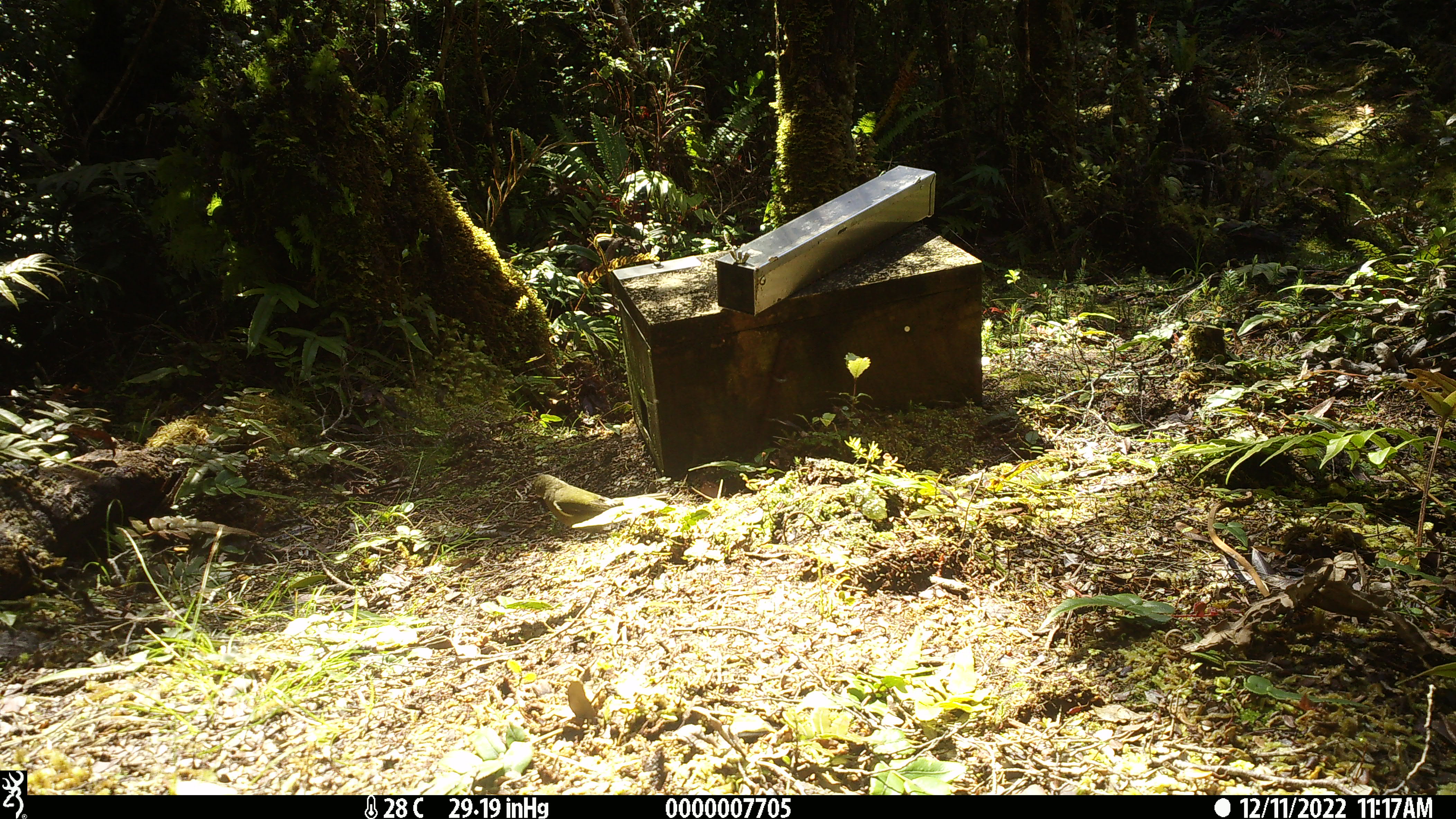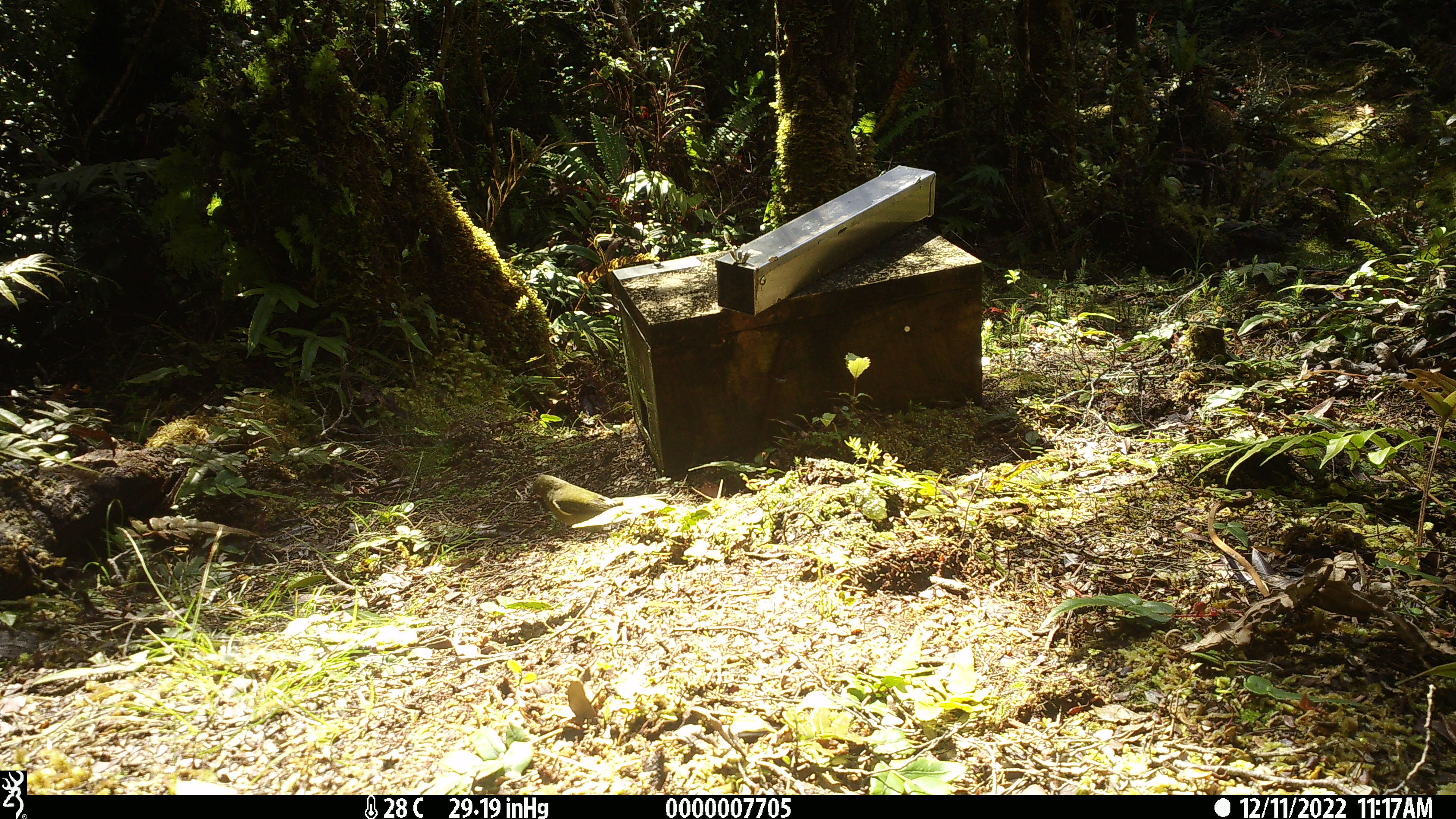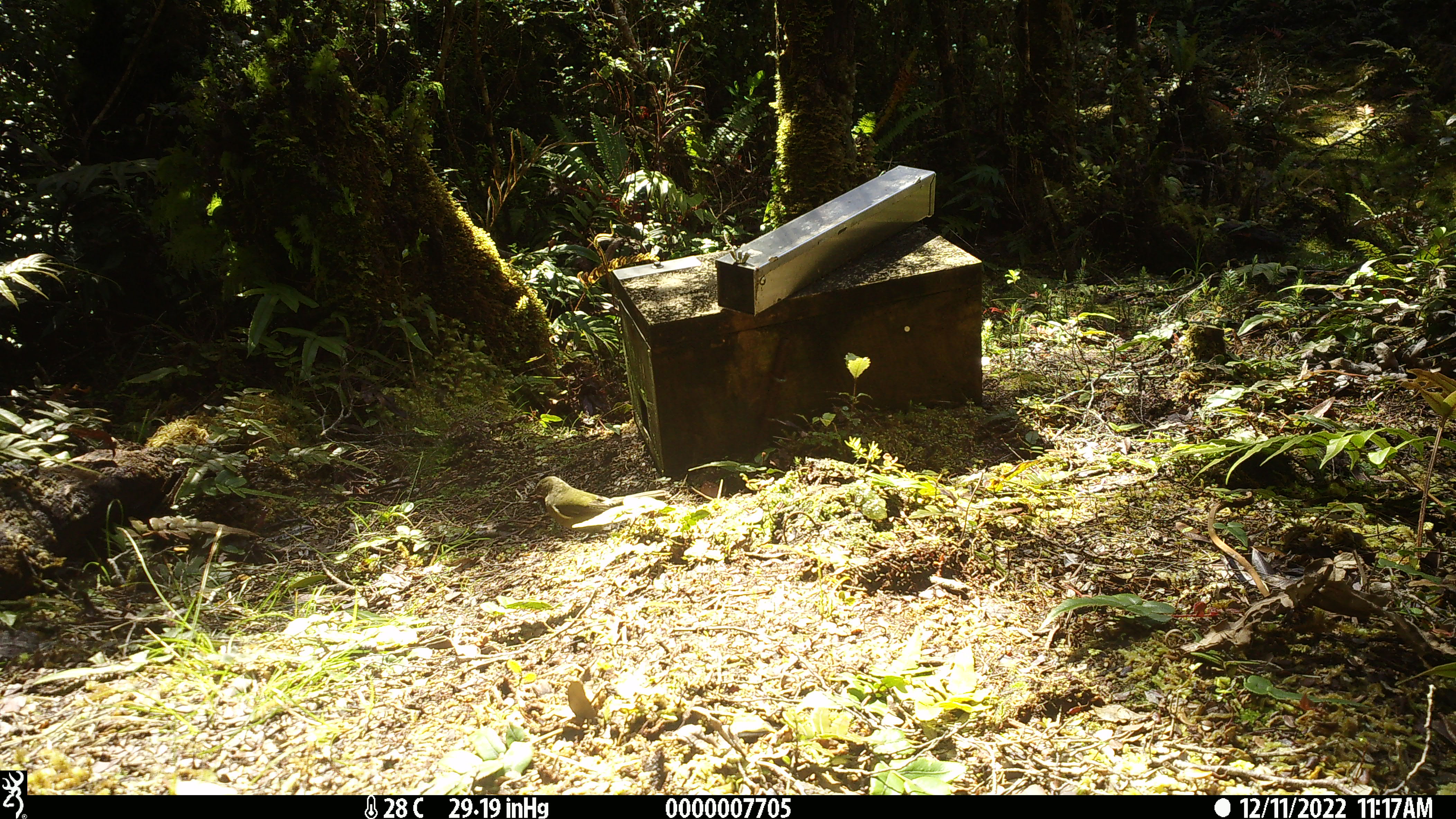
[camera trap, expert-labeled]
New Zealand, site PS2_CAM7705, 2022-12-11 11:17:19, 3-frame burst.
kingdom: Animalia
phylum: Chordata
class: Aves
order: Passeriformes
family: Meliphagidae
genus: Anthornis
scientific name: Anthornis melanura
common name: new zealand bellbird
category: bellbird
Bellbird (new zealand bellbird) (Anthornis melanura).